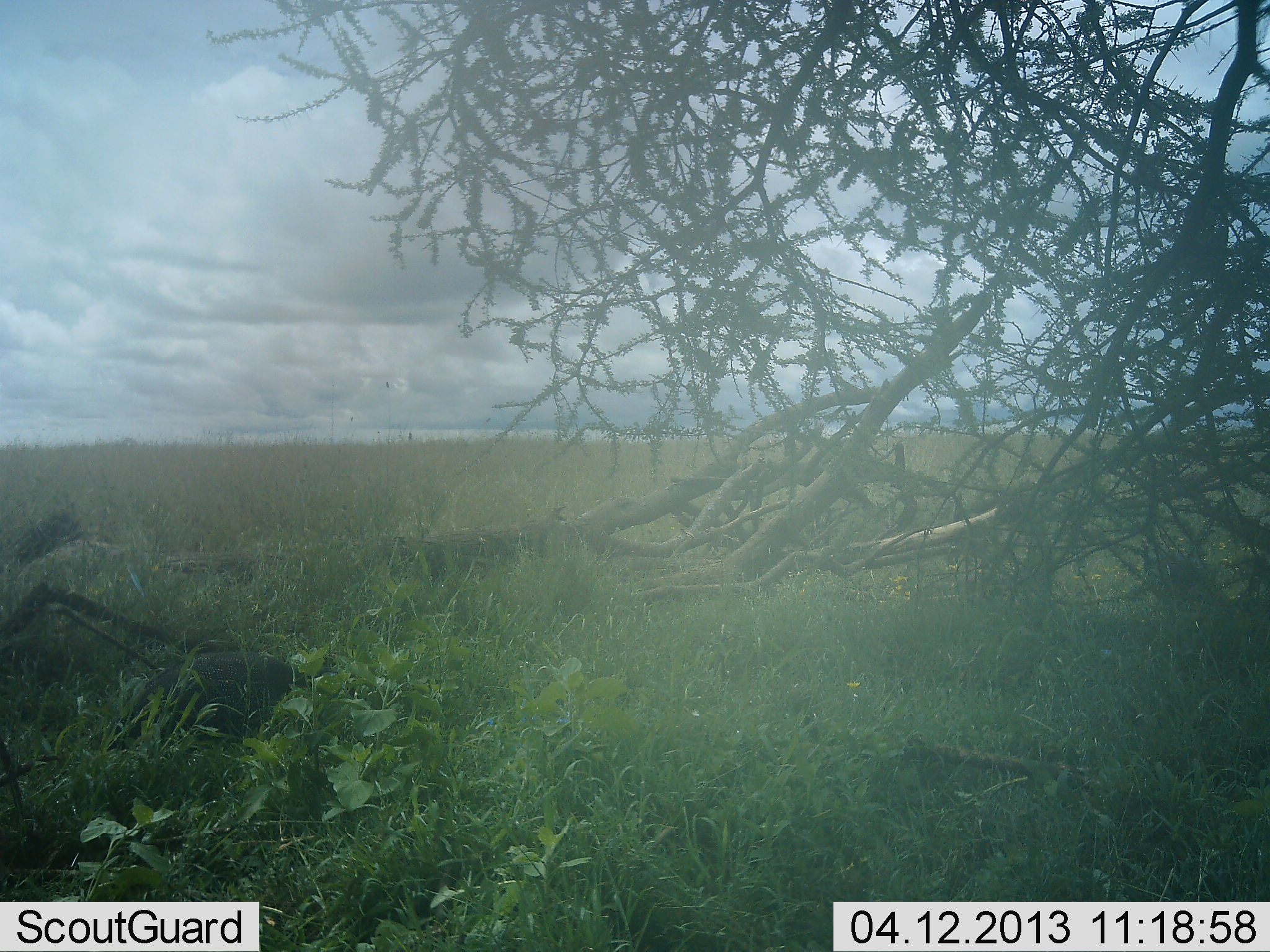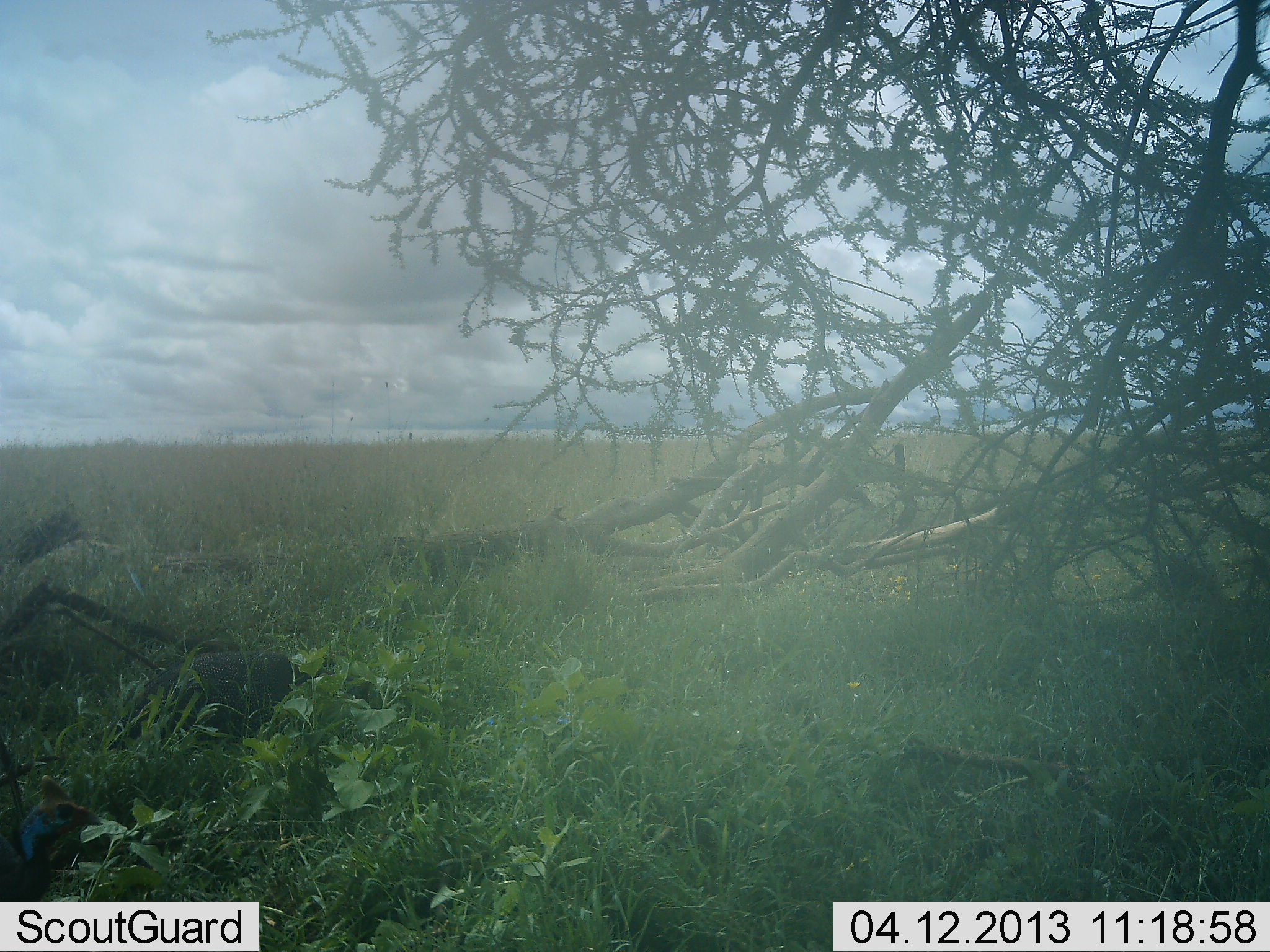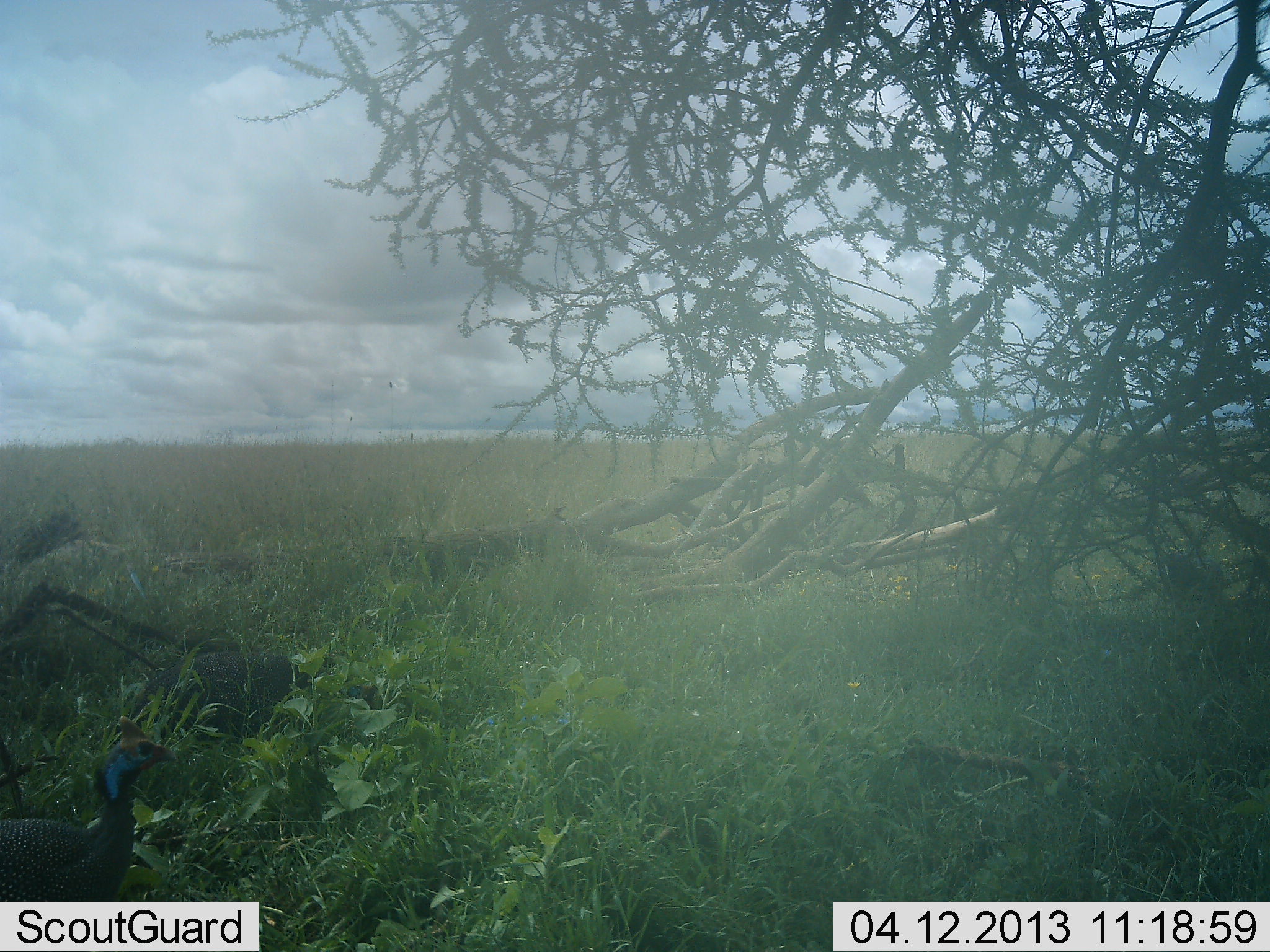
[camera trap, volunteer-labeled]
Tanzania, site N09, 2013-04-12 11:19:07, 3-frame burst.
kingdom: Animalia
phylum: Chordata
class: Aves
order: Galliformes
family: Numididae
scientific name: Numididae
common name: guinea fowl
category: guineafowl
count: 2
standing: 25%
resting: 0%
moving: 70%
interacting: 0%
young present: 0%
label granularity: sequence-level